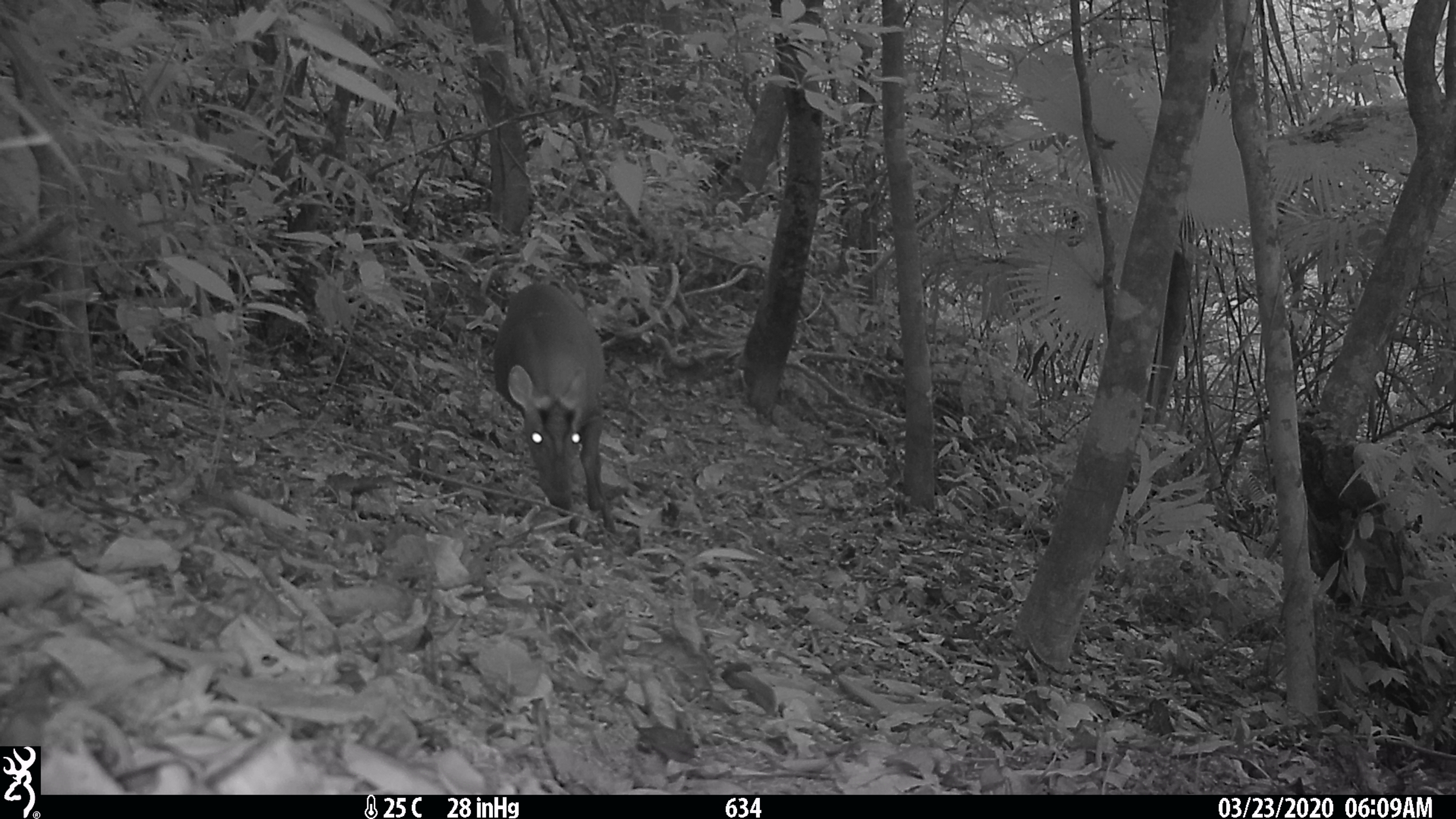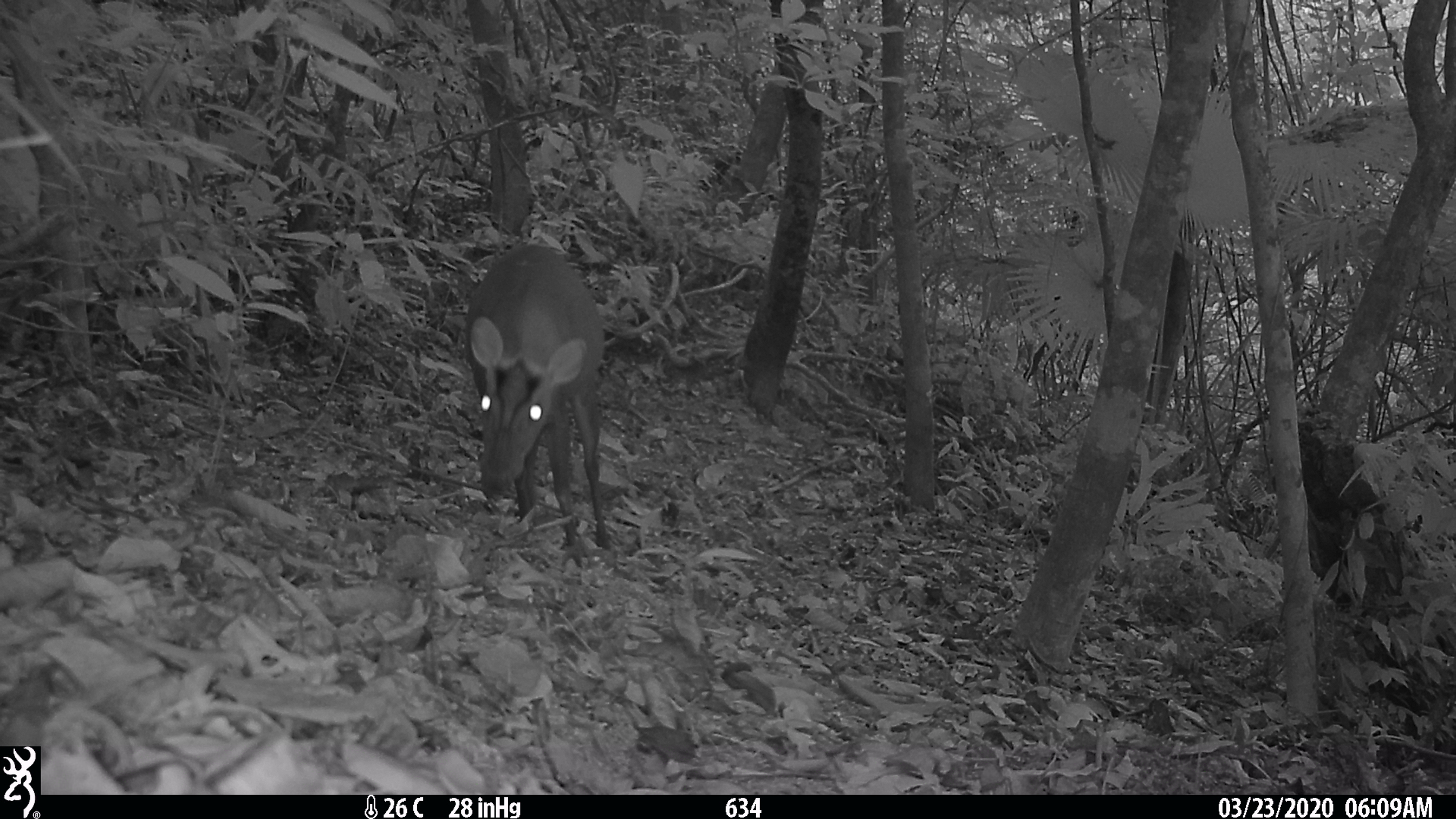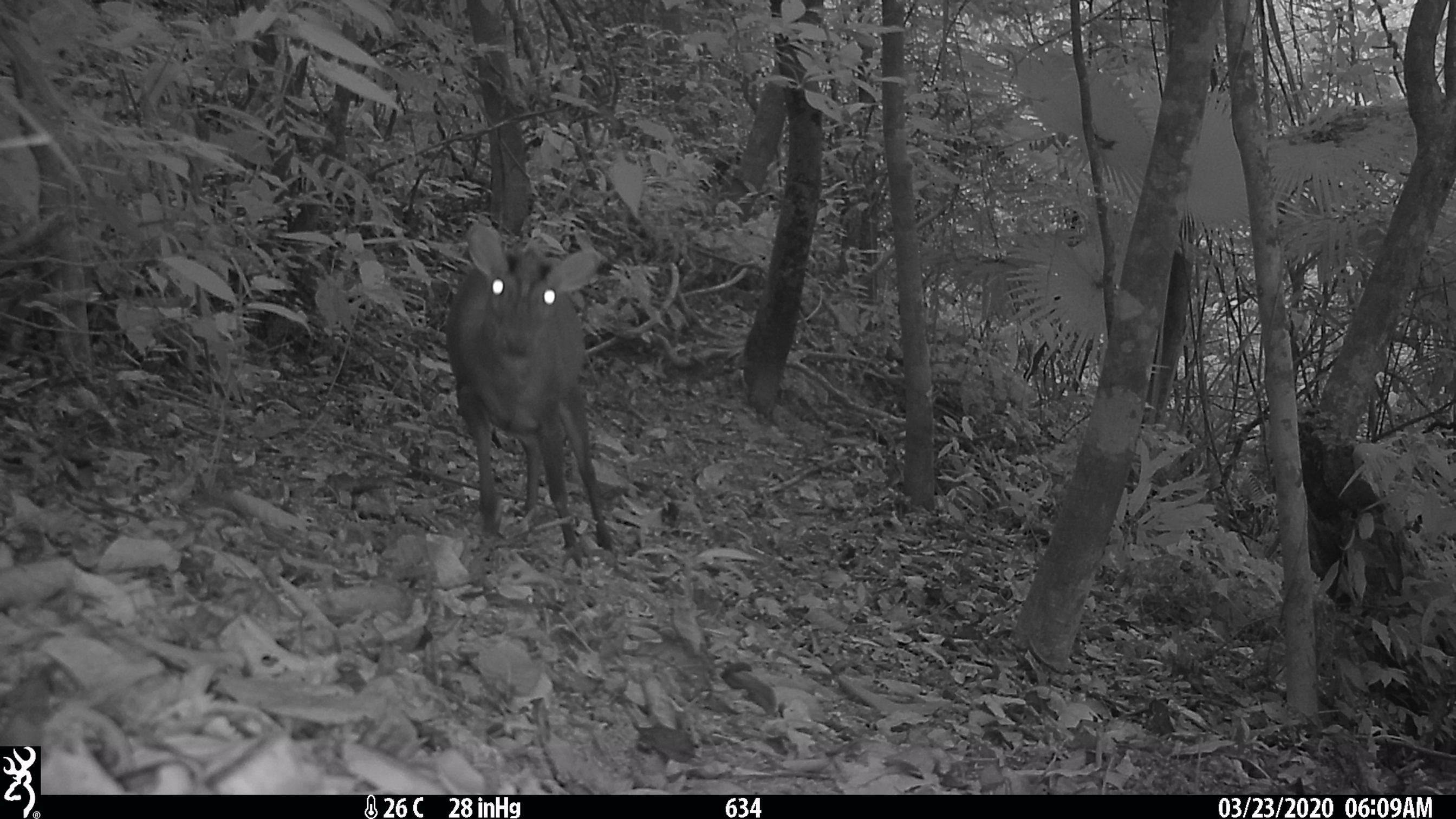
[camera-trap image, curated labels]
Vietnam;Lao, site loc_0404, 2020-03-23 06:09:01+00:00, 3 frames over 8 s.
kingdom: Animalia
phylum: Chordata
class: Mammalia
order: Artiodactyla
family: Cervidae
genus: Muntiacus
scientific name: Muntiacus rooseveltorum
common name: roosevelt's muntjac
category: roosevelts muntjac group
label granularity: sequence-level